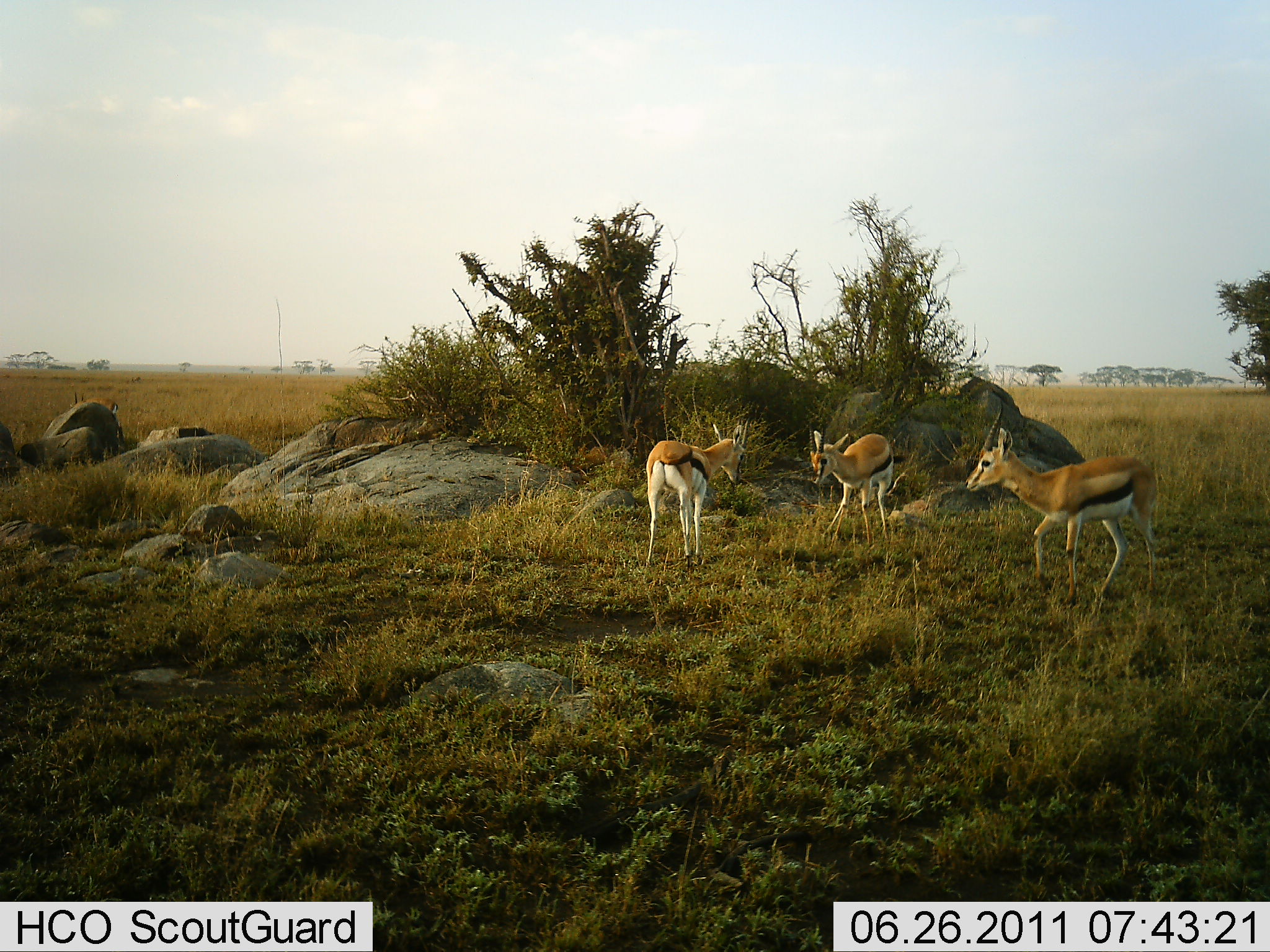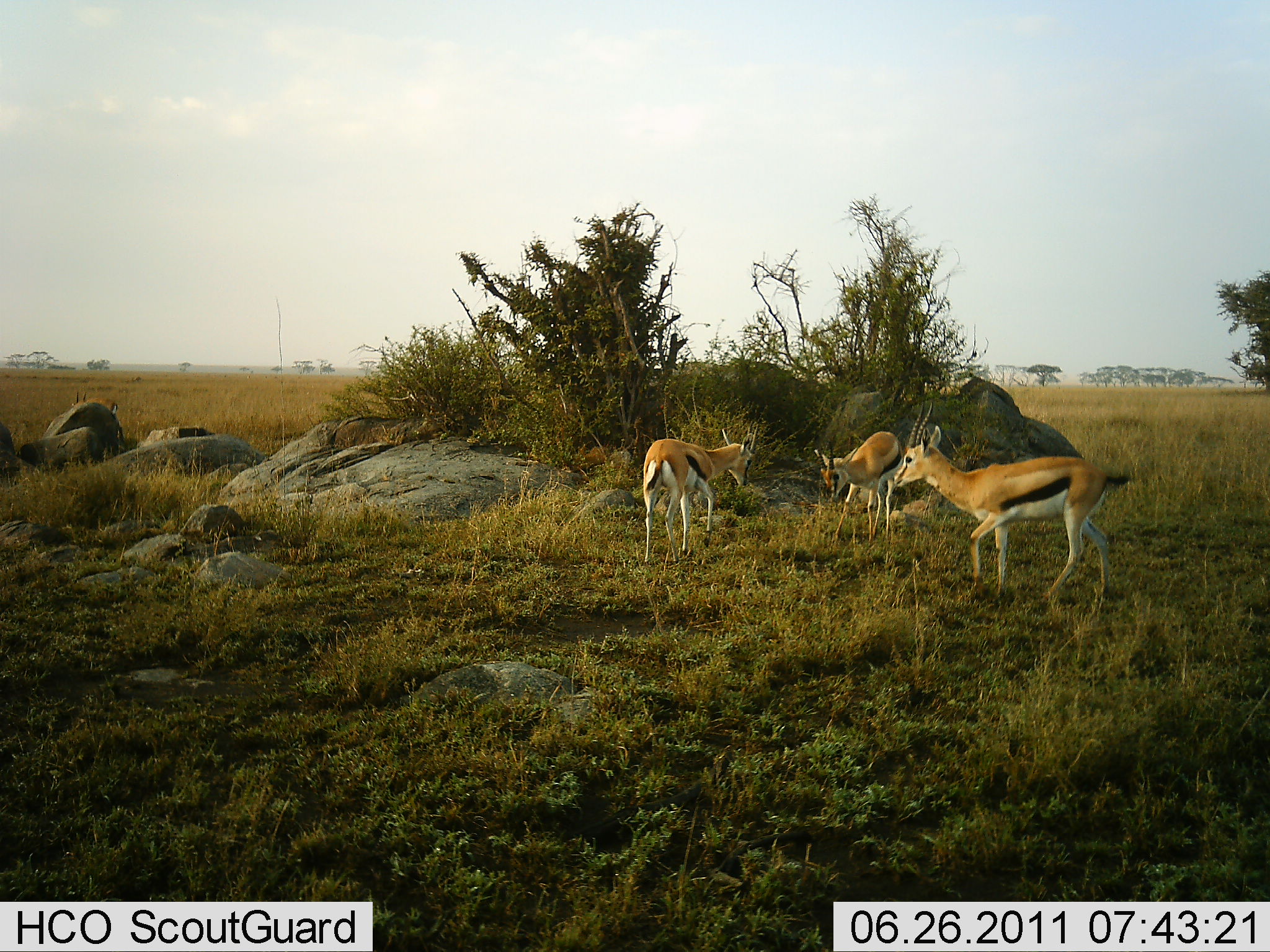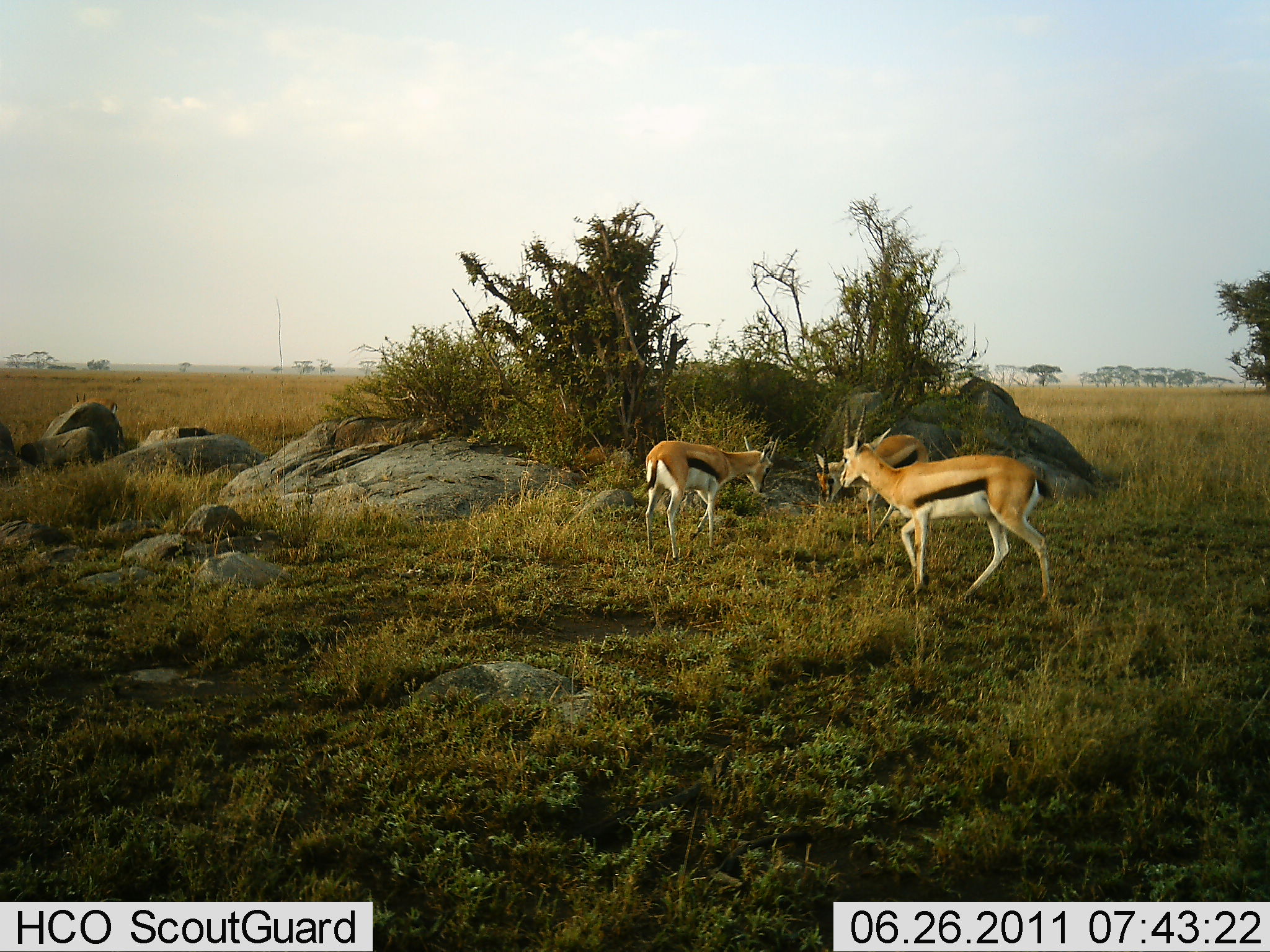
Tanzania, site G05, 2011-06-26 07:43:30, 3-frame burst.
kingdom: Animalia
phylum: Chordata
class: Mammalia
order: Artiodactyla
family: Bovidae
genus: Eudorcas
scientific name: Eudorcas thomsonii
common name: thomson's gazelle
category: gazellethomsons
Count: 3.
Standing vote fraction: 10%.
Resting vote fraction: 0%.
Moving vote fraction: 40%.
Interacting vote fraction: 60%.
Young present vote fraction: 0%.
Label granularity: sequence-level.